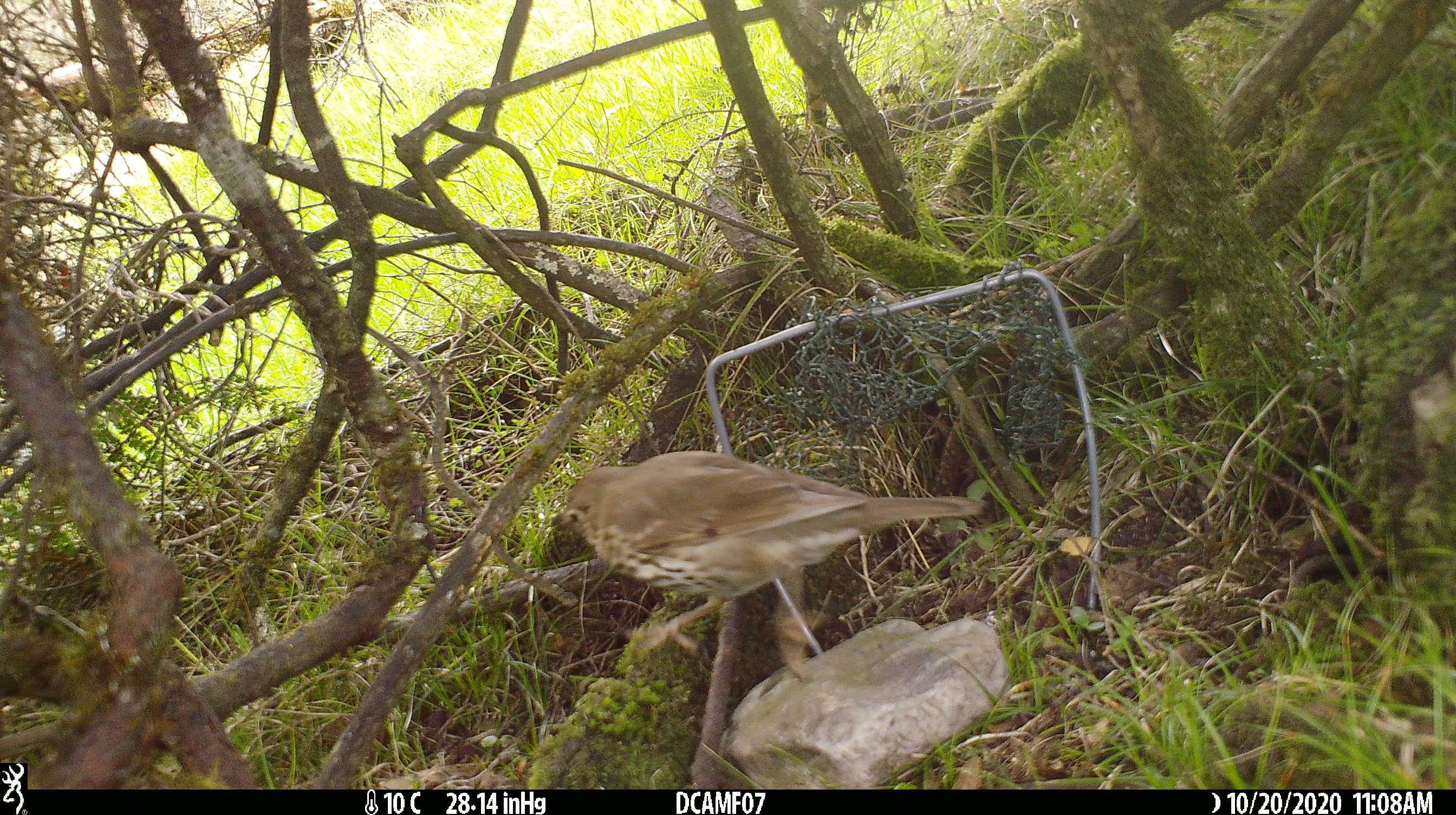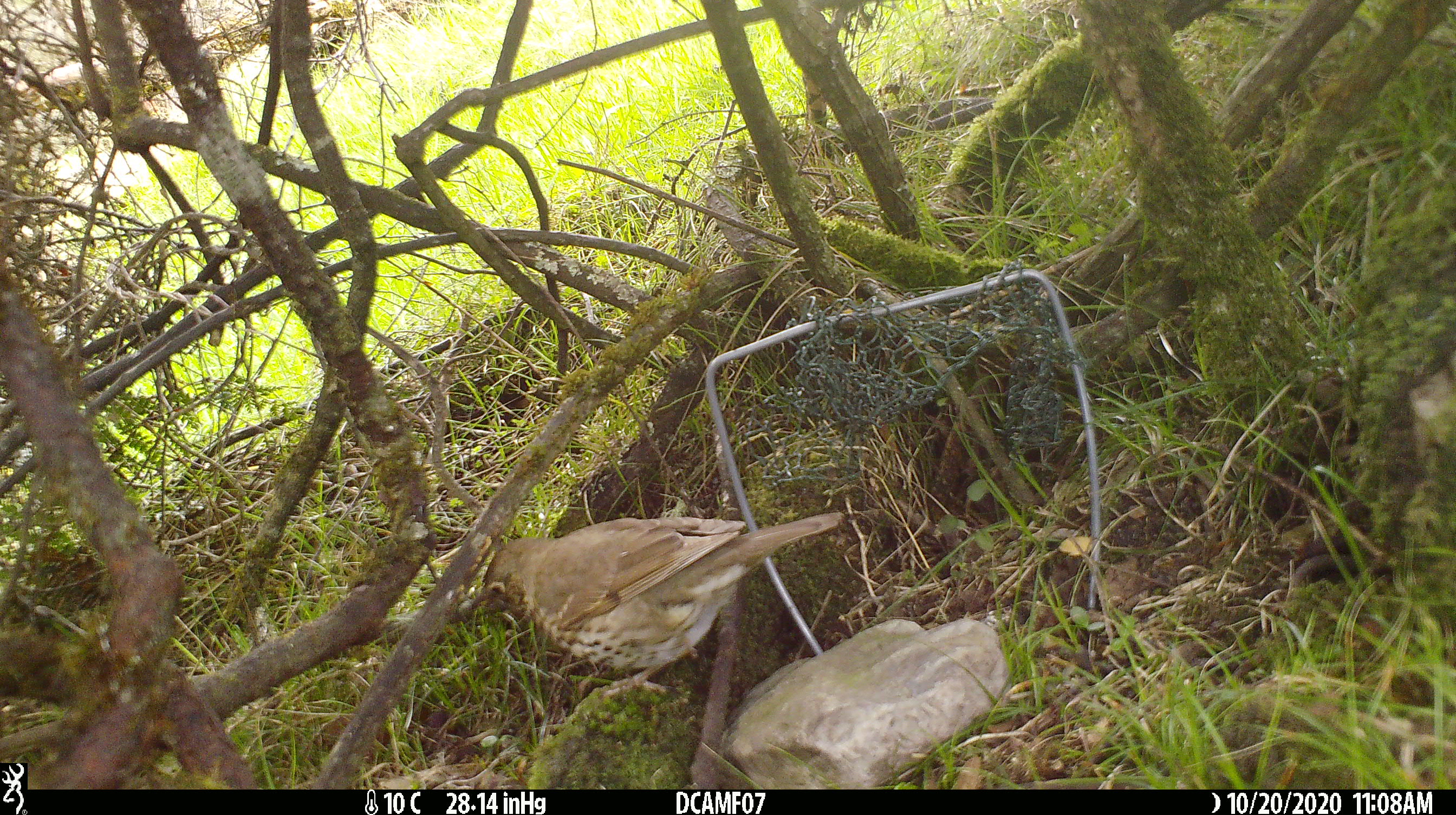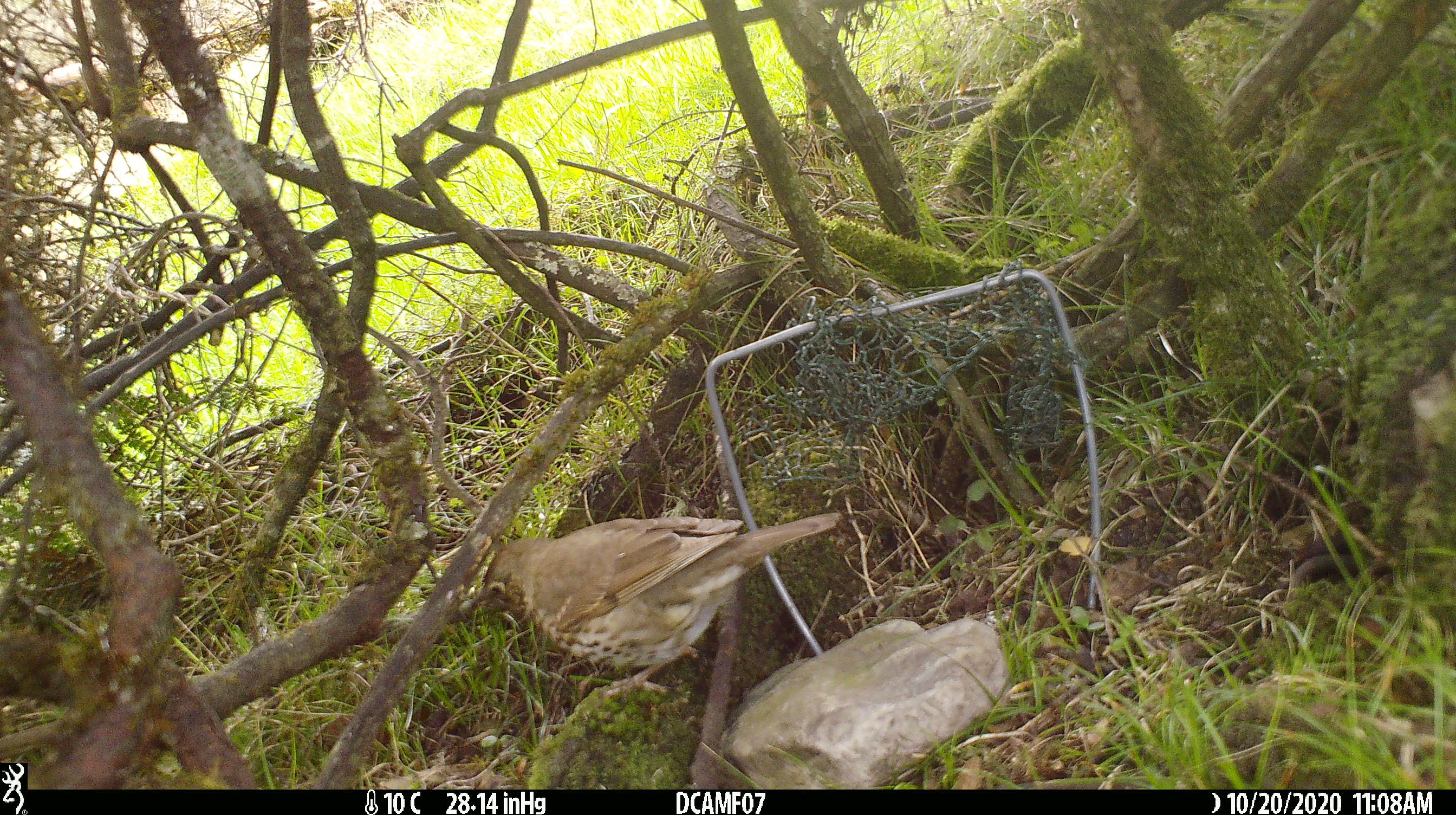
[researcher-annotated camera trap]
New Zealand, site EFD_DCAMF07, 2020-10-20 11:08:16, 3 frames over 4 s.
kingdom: Animalia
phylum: Chordata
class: Aves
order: Passeriformes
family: Turdidae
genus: Turdus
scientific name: Turdus philomelos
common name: song thrush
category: thrush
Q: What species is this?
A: Thrush (song thrush) (Turdus philomelos).